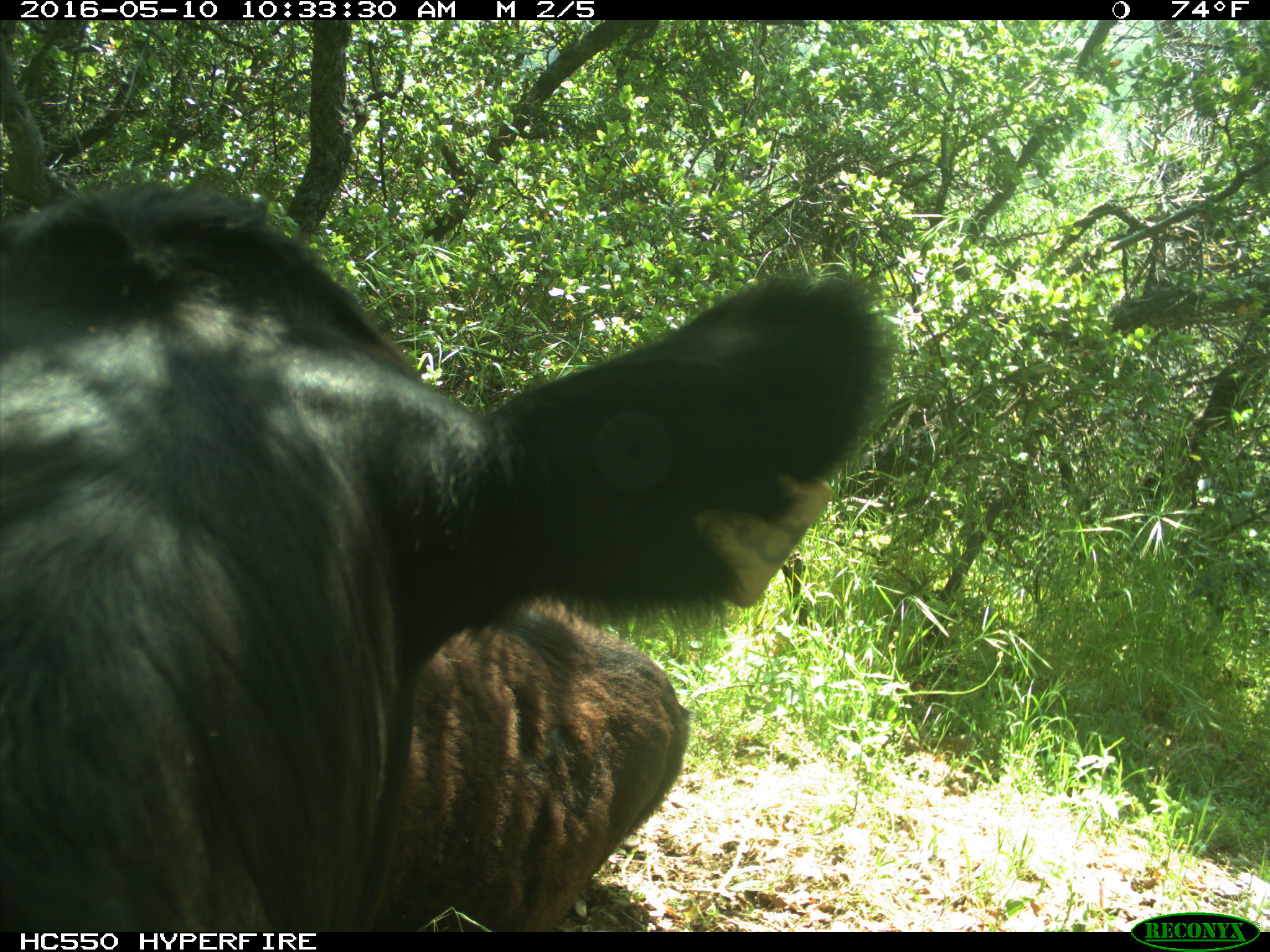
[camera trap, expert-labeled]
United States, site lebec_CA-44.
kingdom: Animalia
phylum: Chordata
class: Mammalia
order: Artiodactyla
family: Bovidae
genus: Bos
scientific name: Bos taurus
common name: domestic cow